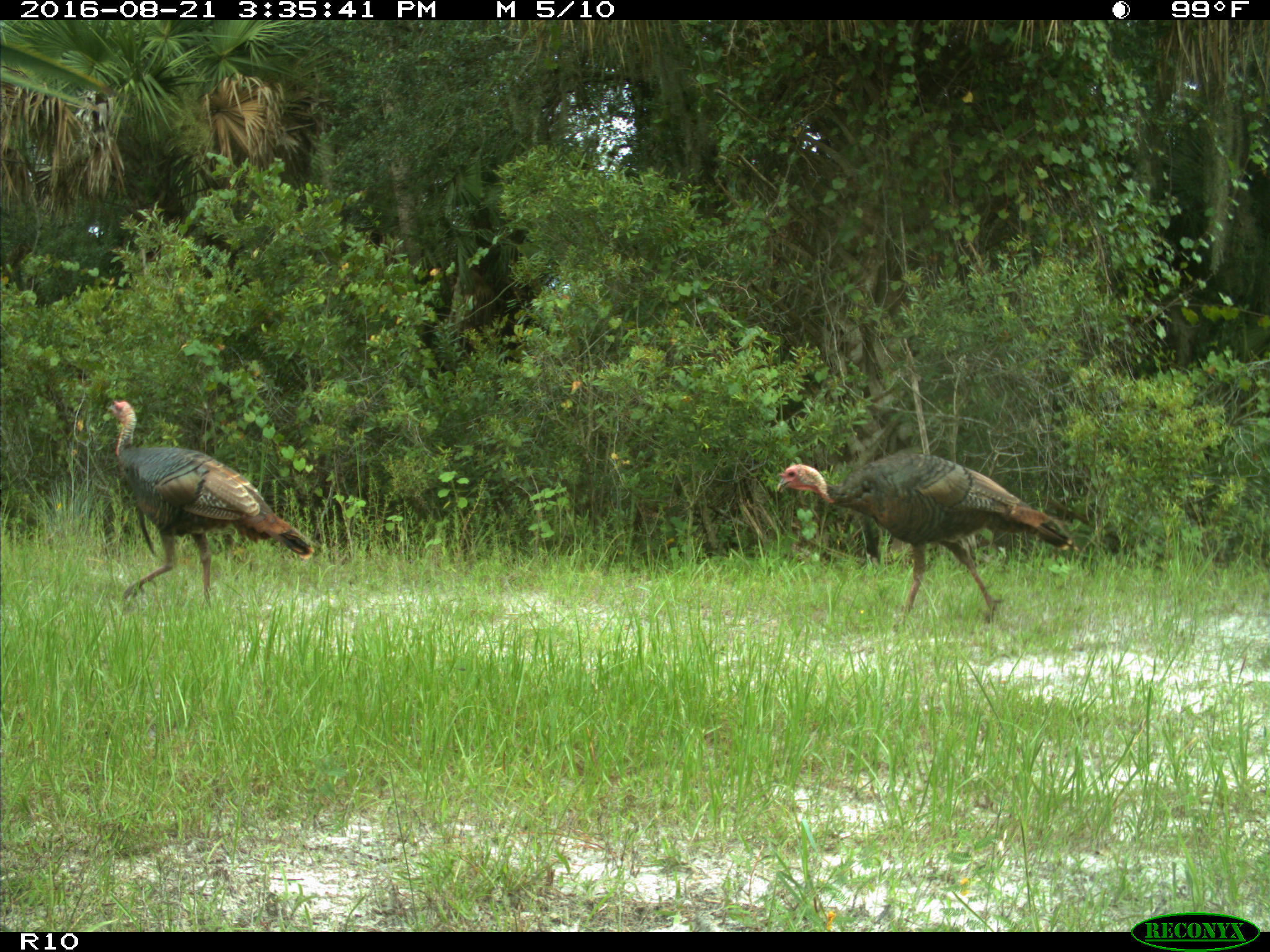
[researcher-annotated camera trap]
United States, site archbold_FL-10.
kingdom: Animalia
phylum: Chordata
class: Aves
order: Galliformes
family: Phasianidae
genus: Meleagris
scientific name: Meleagris gallopavo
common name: wild turkey